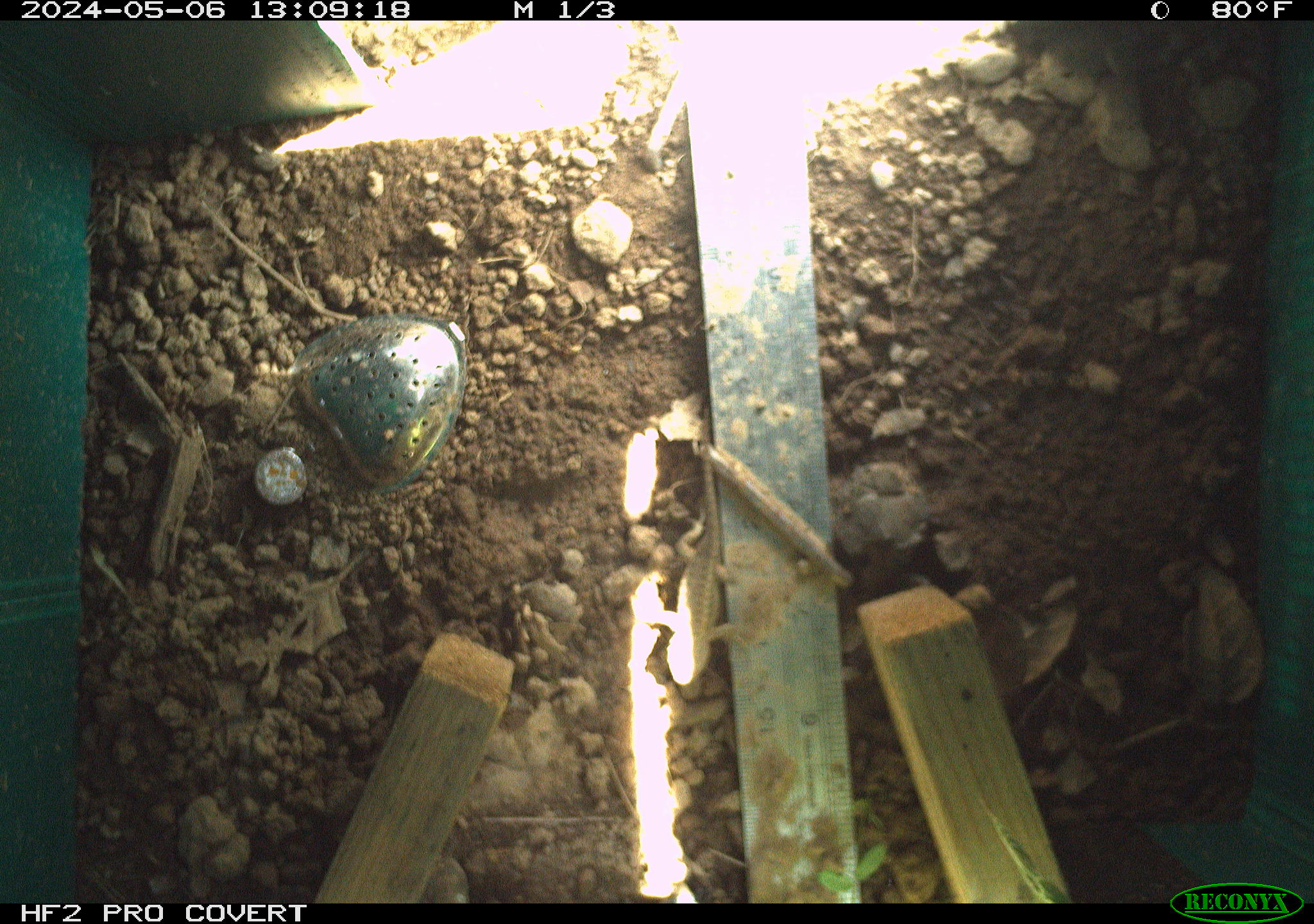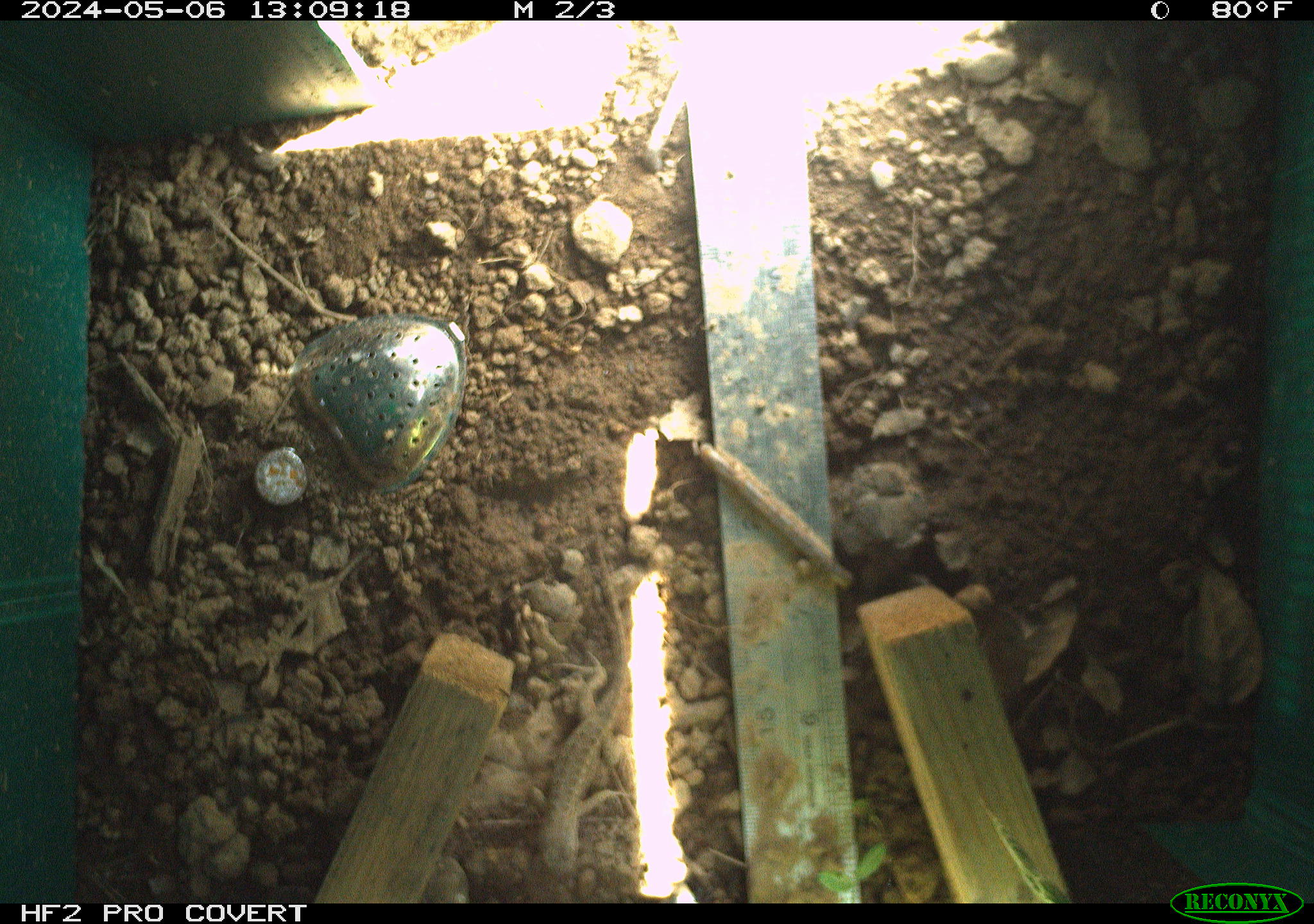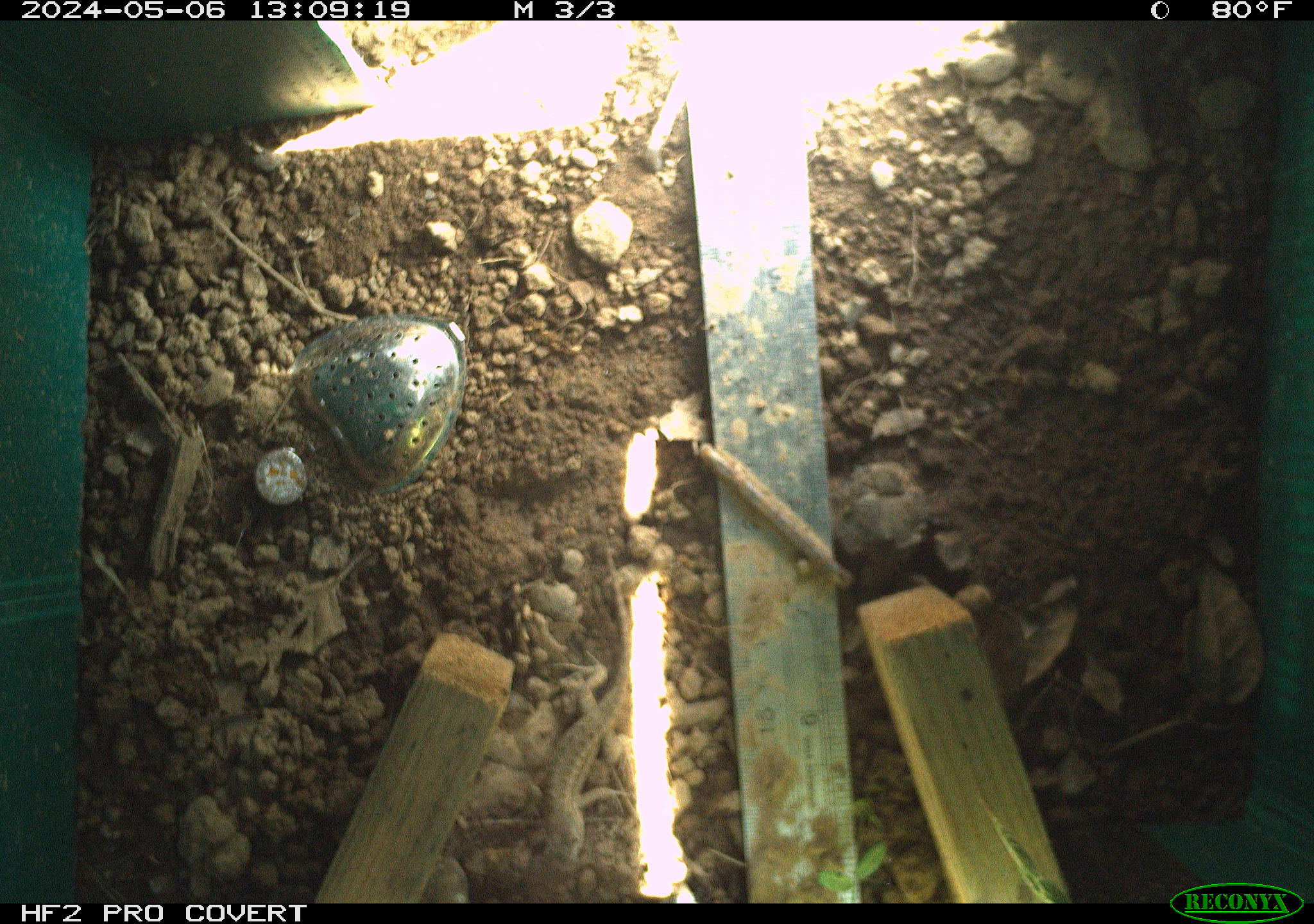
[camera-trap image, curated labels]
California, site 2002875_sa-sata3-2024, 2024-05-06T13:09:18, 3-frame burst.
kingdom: Animalia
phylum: Chordata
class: Reptilia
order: Squamata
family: Phrynosomatidae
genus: Sceloporus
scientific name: Sceloporus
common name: spiny lizards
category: sceloporus species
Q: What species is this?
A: Sceloporus species (spiny lizards) (Sceloporus).